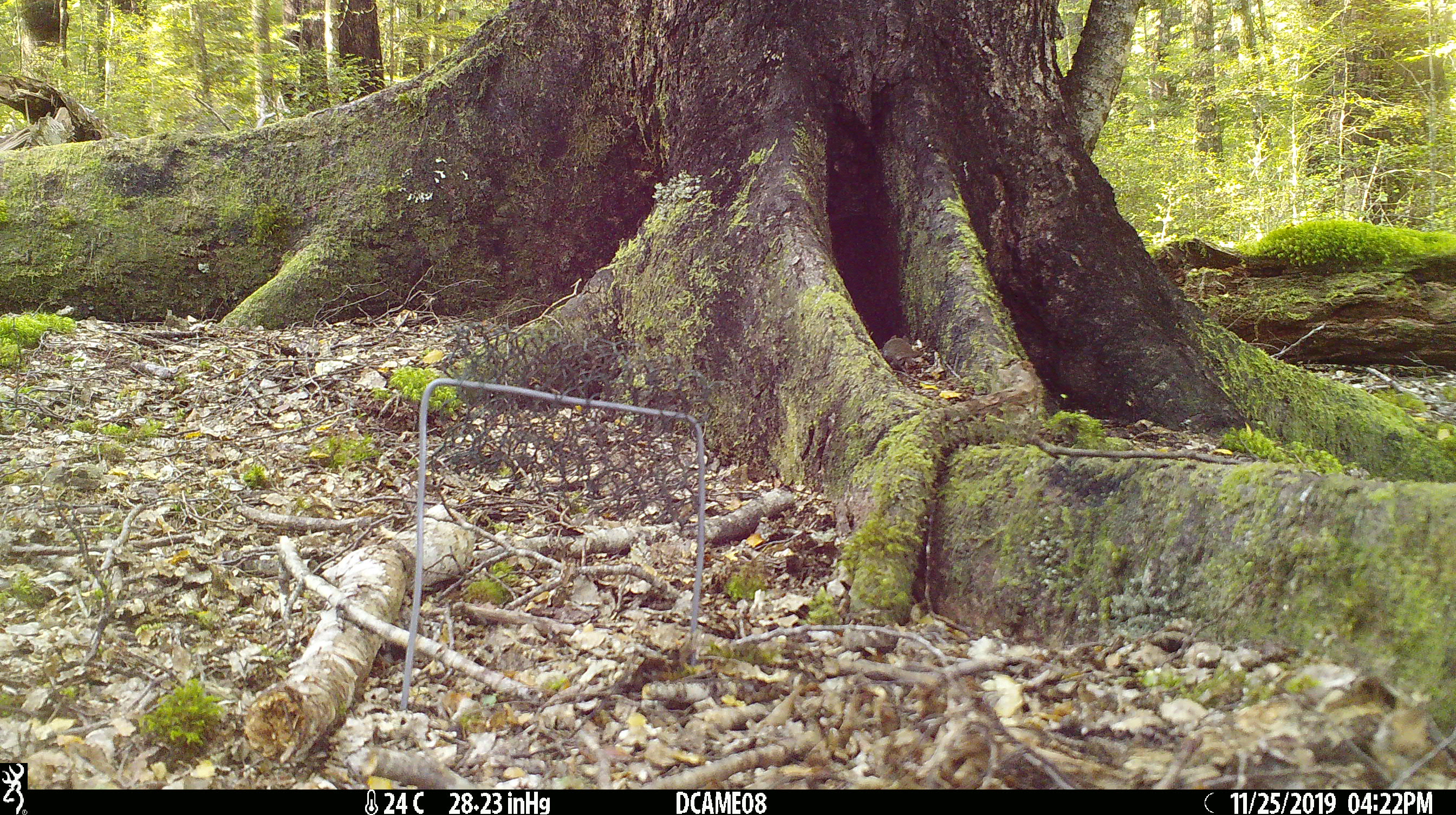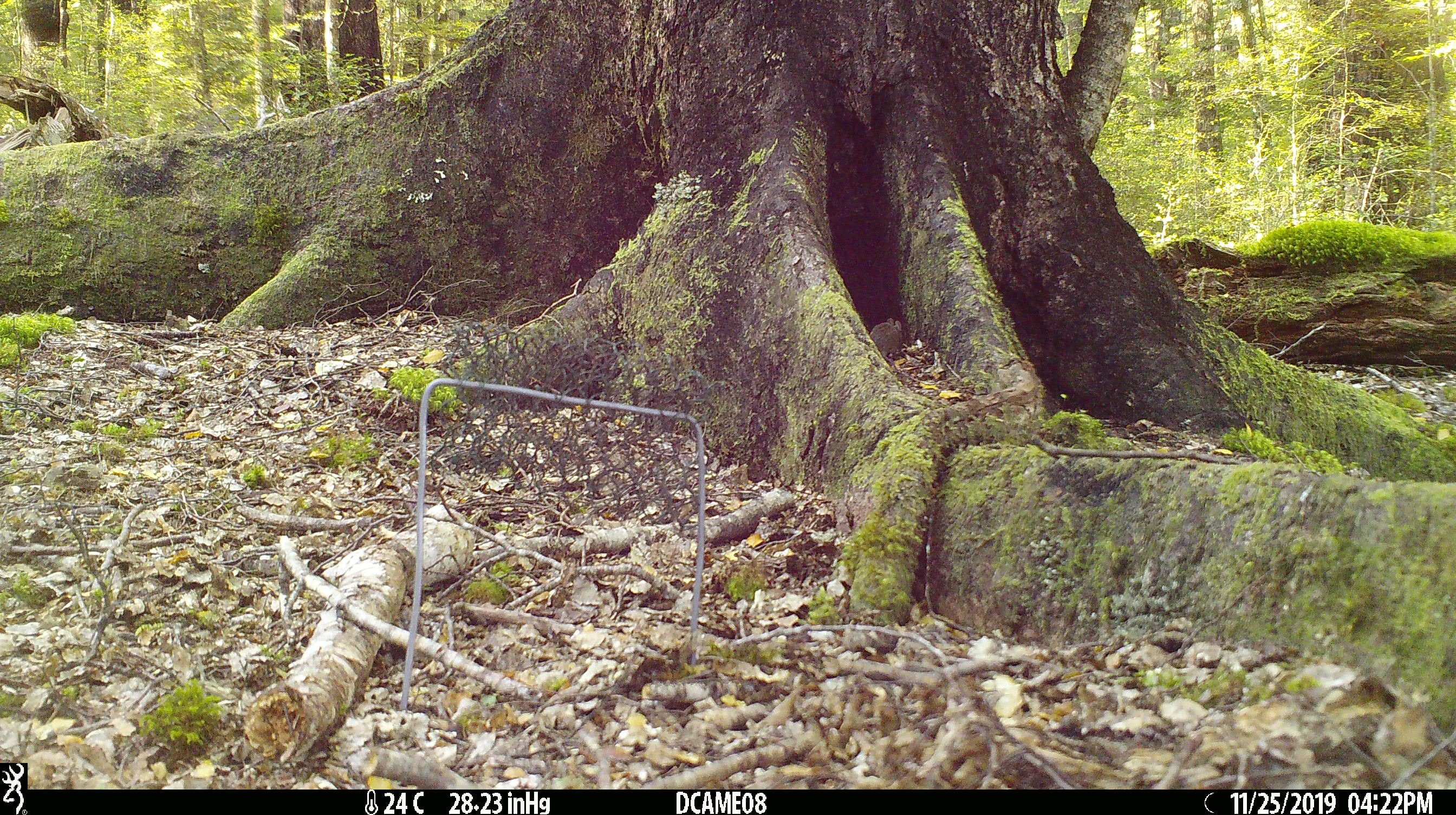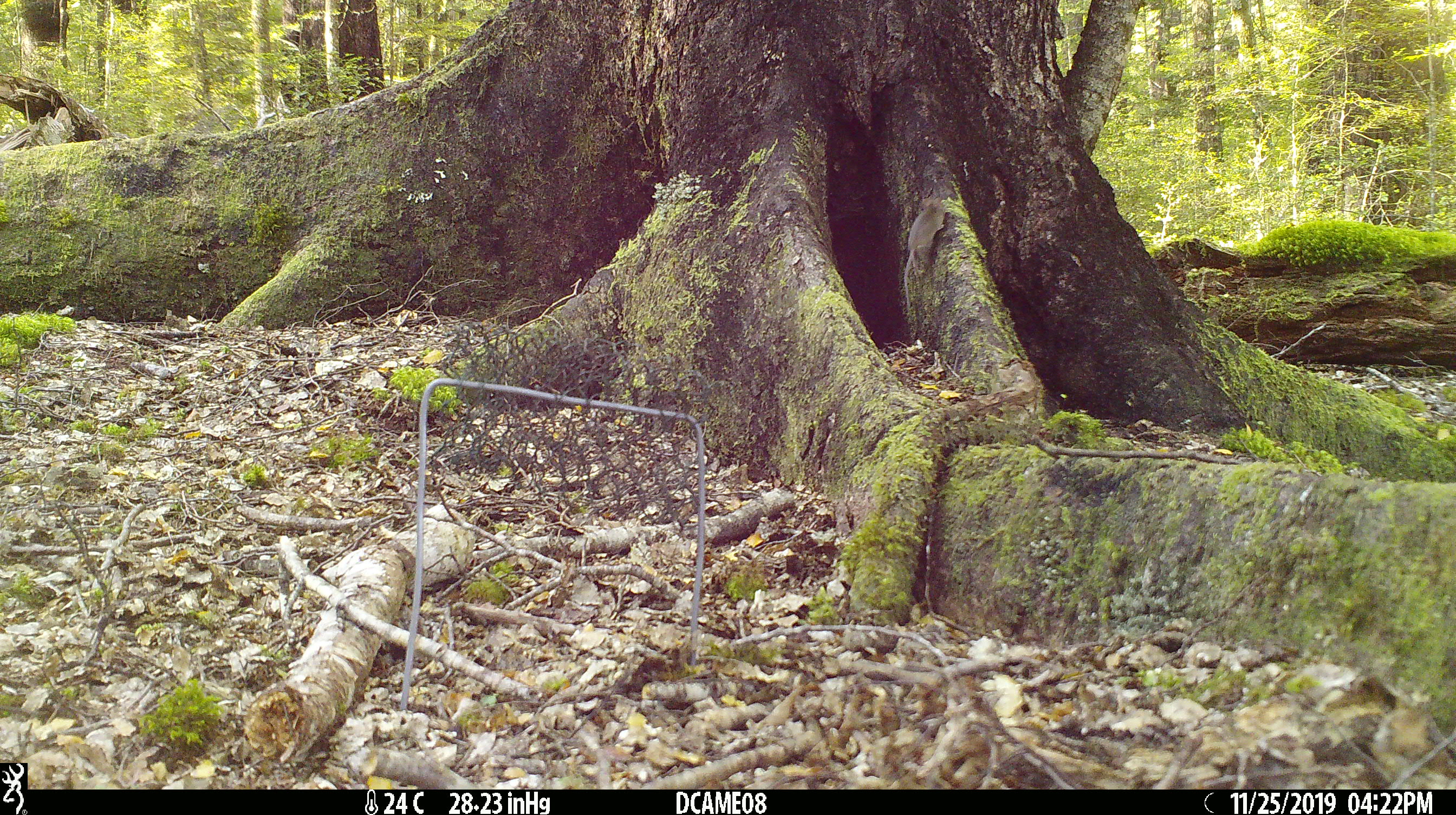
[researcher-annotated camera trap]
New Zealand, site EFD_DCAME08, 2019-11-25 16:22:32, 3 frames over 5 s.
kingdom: Animalia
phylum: Chordata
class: Mammalia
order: Rodentia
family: Muridae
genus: Mus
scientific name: Mus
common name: mouse